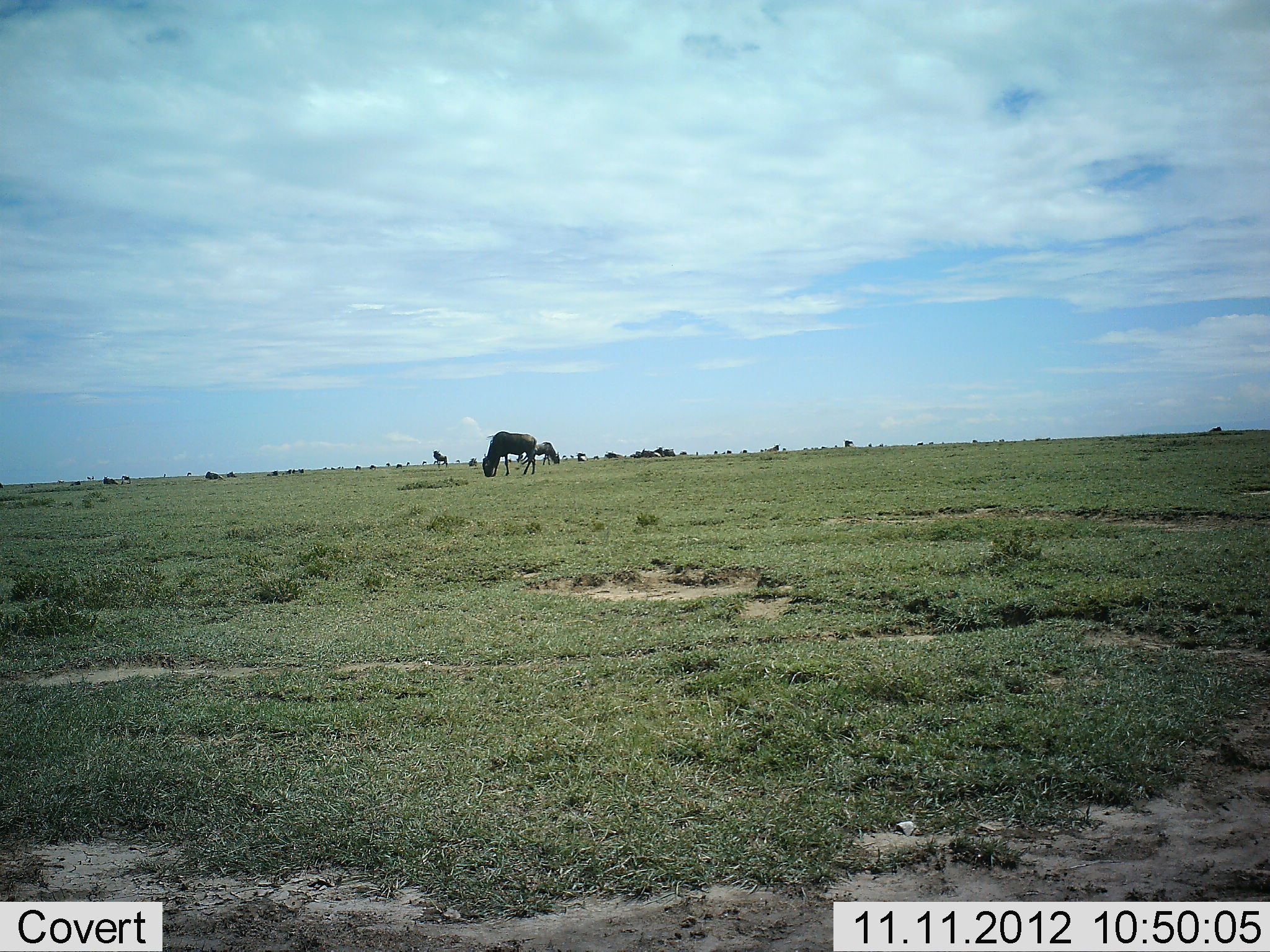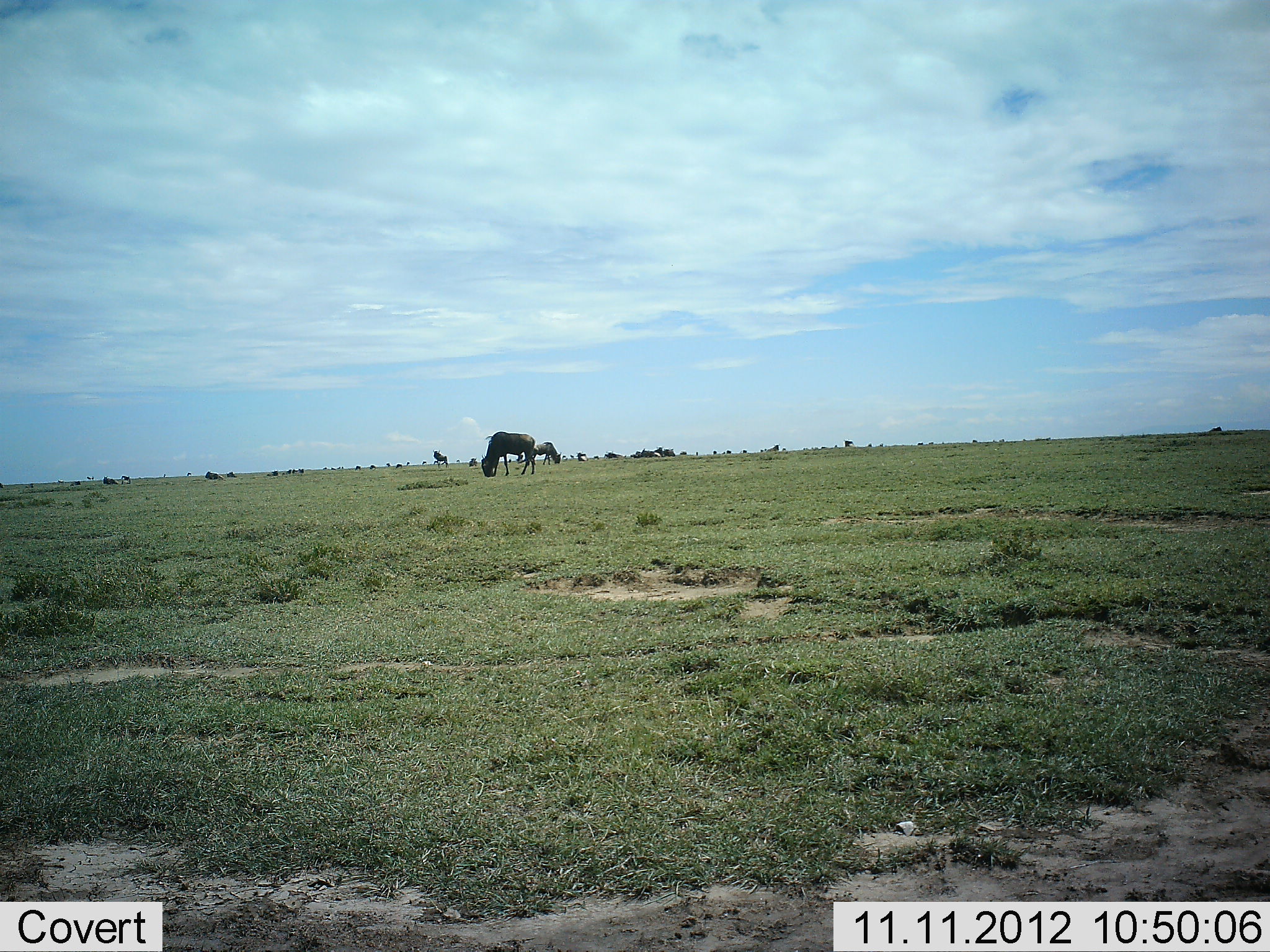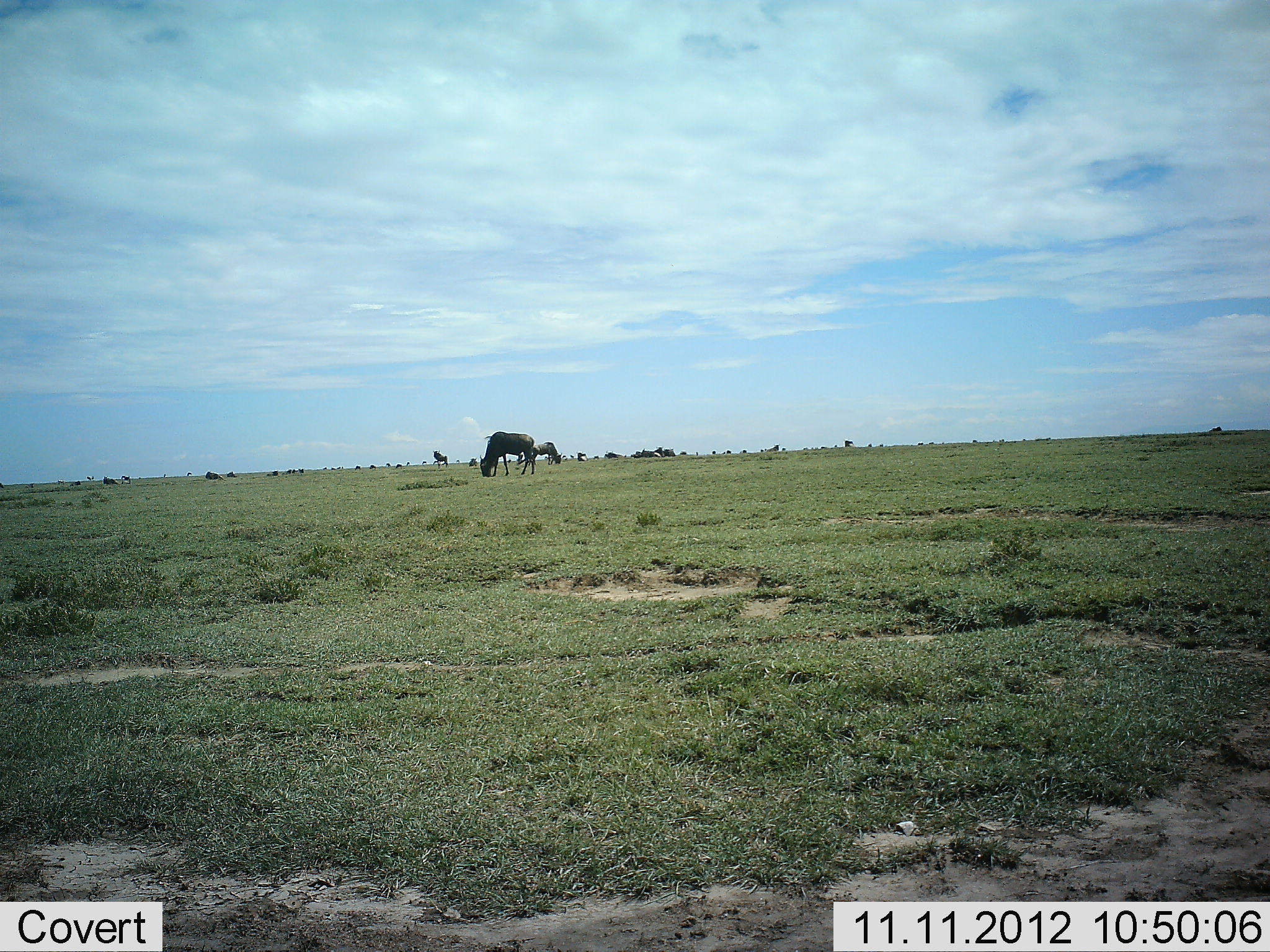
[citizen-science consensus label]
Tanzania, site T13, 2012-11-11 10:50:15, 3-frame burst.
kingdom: Animalia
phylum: Chordata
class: Mammalia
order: Artiodactyla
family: Bovidae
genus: Connochaetes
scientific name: Connochaetes taurinus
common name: blue wildebeest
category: wildebeest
Wildebeest (blue wildebeest) (Connochaetes taurinus), count 3. Behavior (volunteer vote fractions): standing 30%, resting 10%, moving 0%, interacting 0%. Young present (vote fraction): 0%. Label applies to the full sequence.